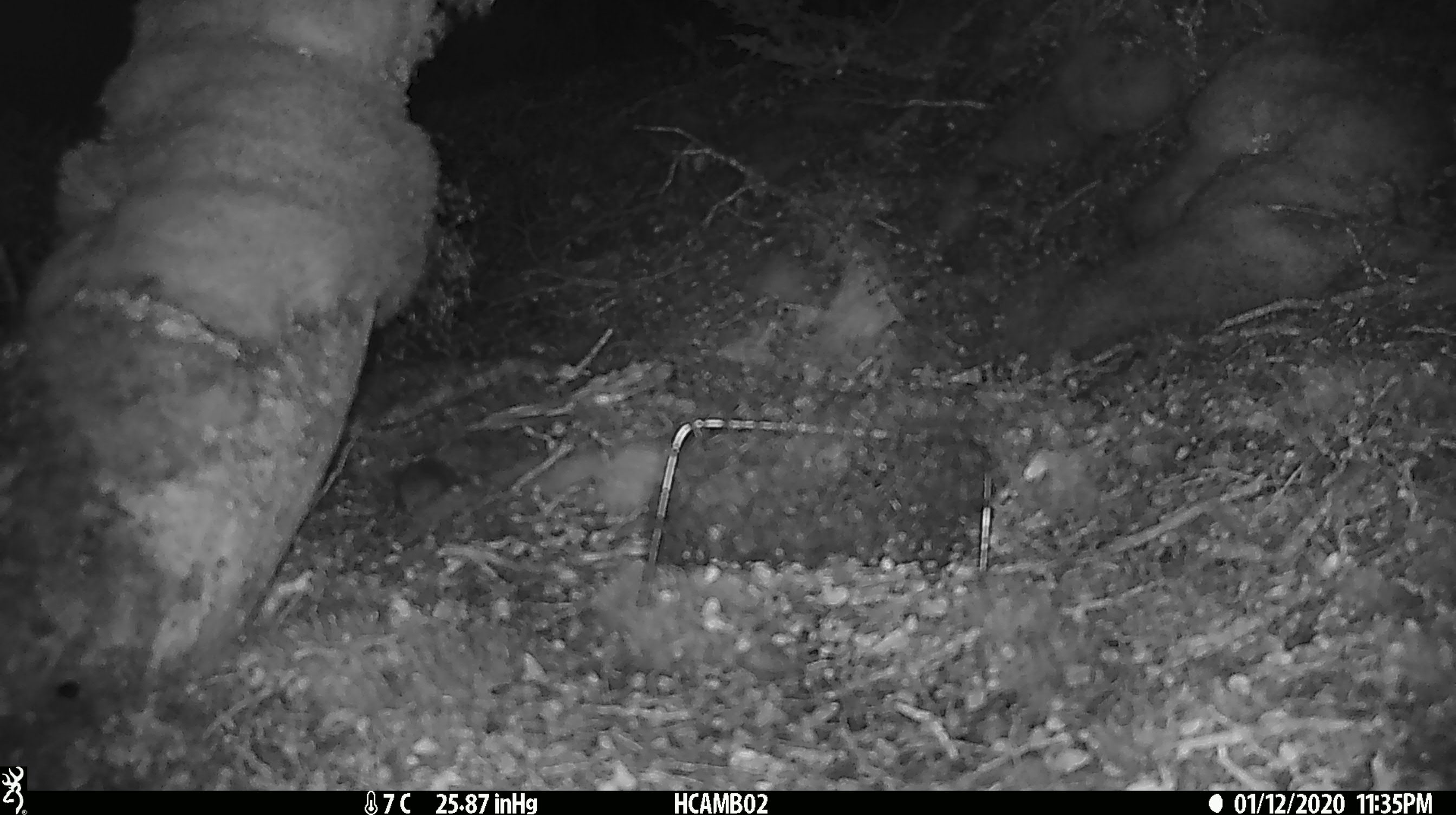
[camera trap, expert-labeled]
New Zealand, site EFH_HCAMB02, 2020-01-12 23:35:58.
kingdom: Animalia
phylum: Chordata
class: Mammalia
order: Rodentia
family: Muridae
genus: Mus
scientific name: Mus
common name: mouse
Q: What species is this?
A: Mouse (Mus).